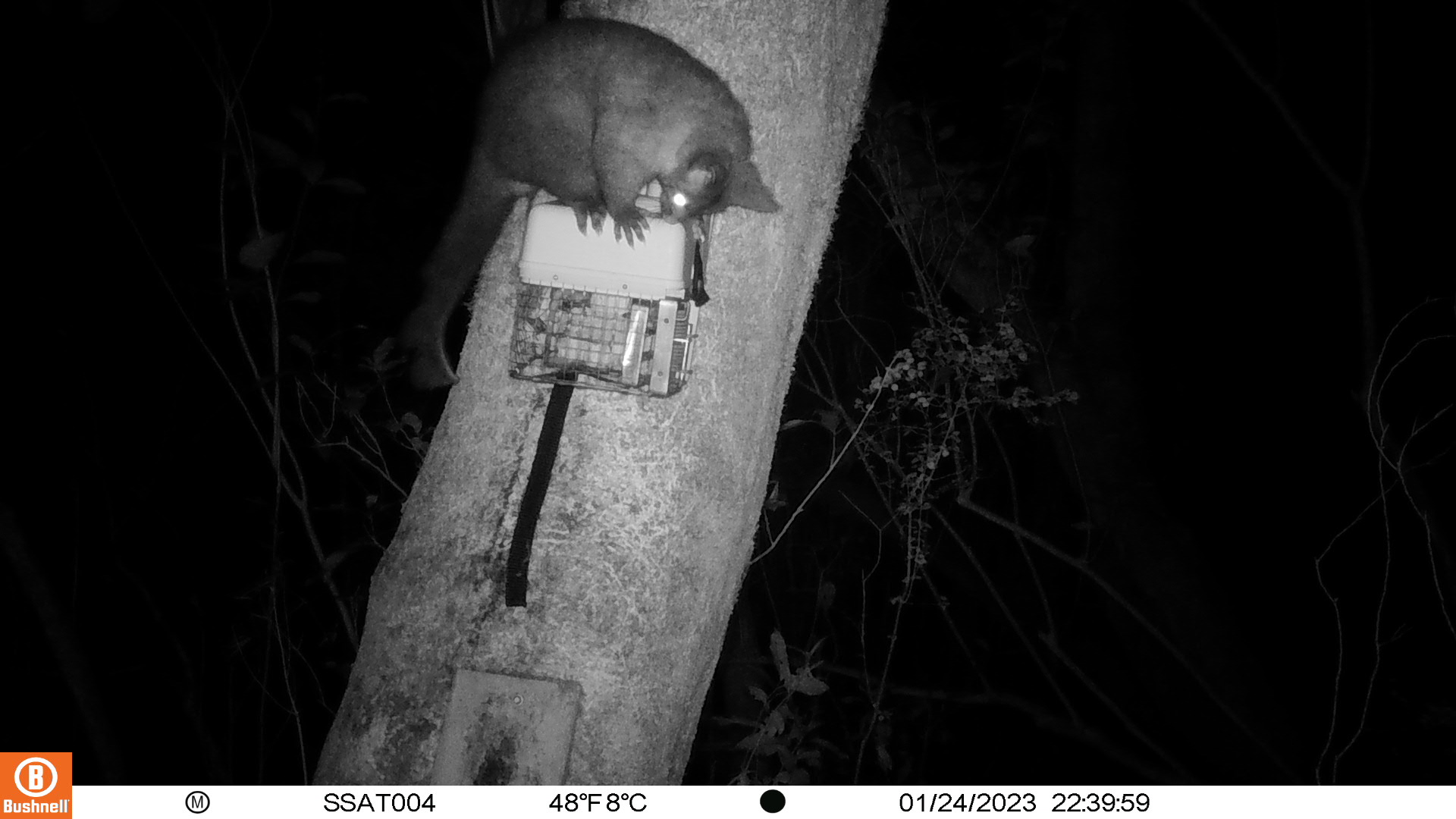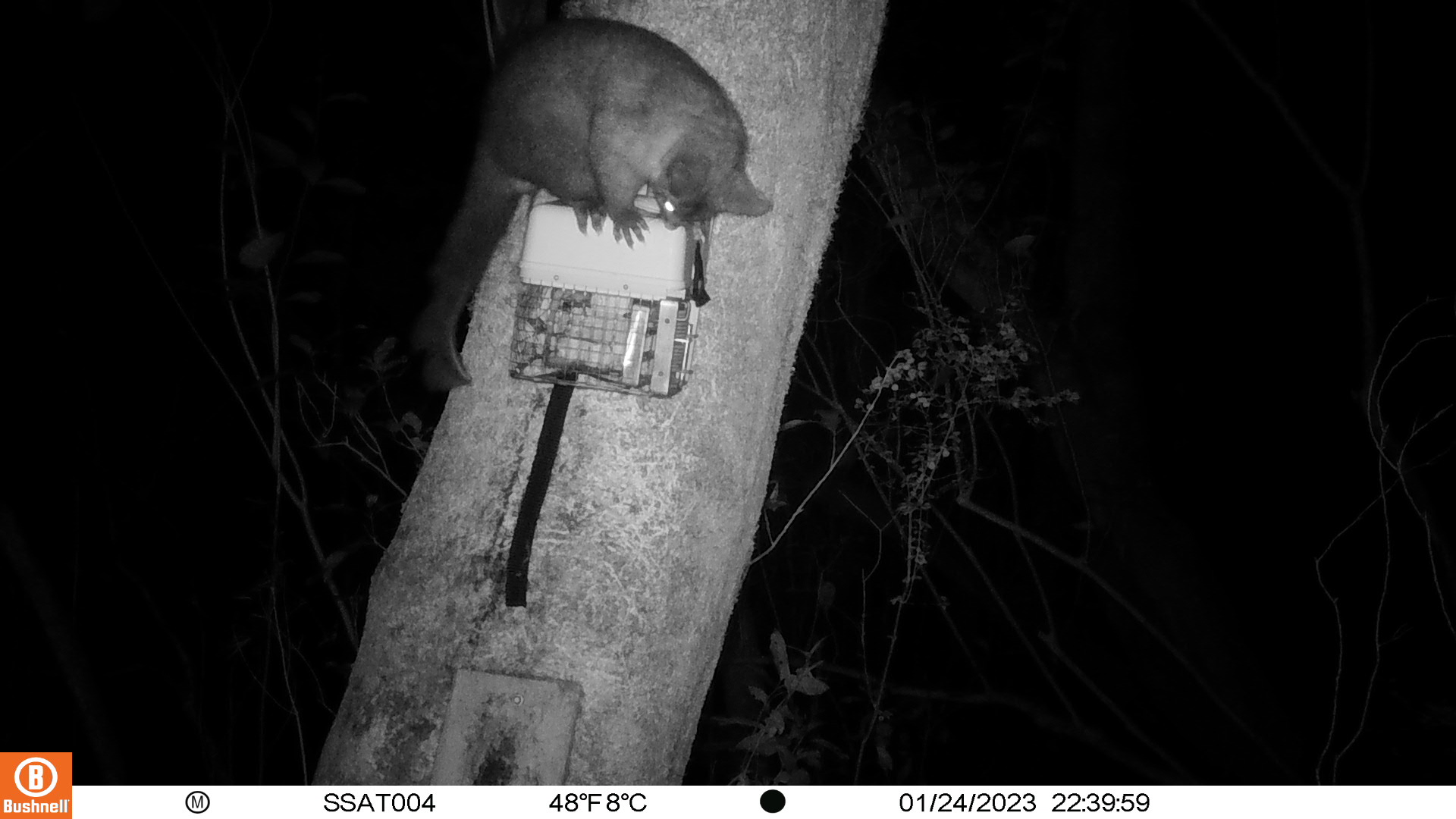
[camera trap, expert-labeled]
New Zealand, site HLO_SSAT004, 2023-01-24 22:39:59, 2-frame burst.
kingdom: Animalia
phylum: Chordata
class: Mammalia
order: Diprotodontia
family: Phalangeridae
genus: Trichosurus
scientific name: Trichosurus vulpecula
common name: common brushtail possum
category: possum